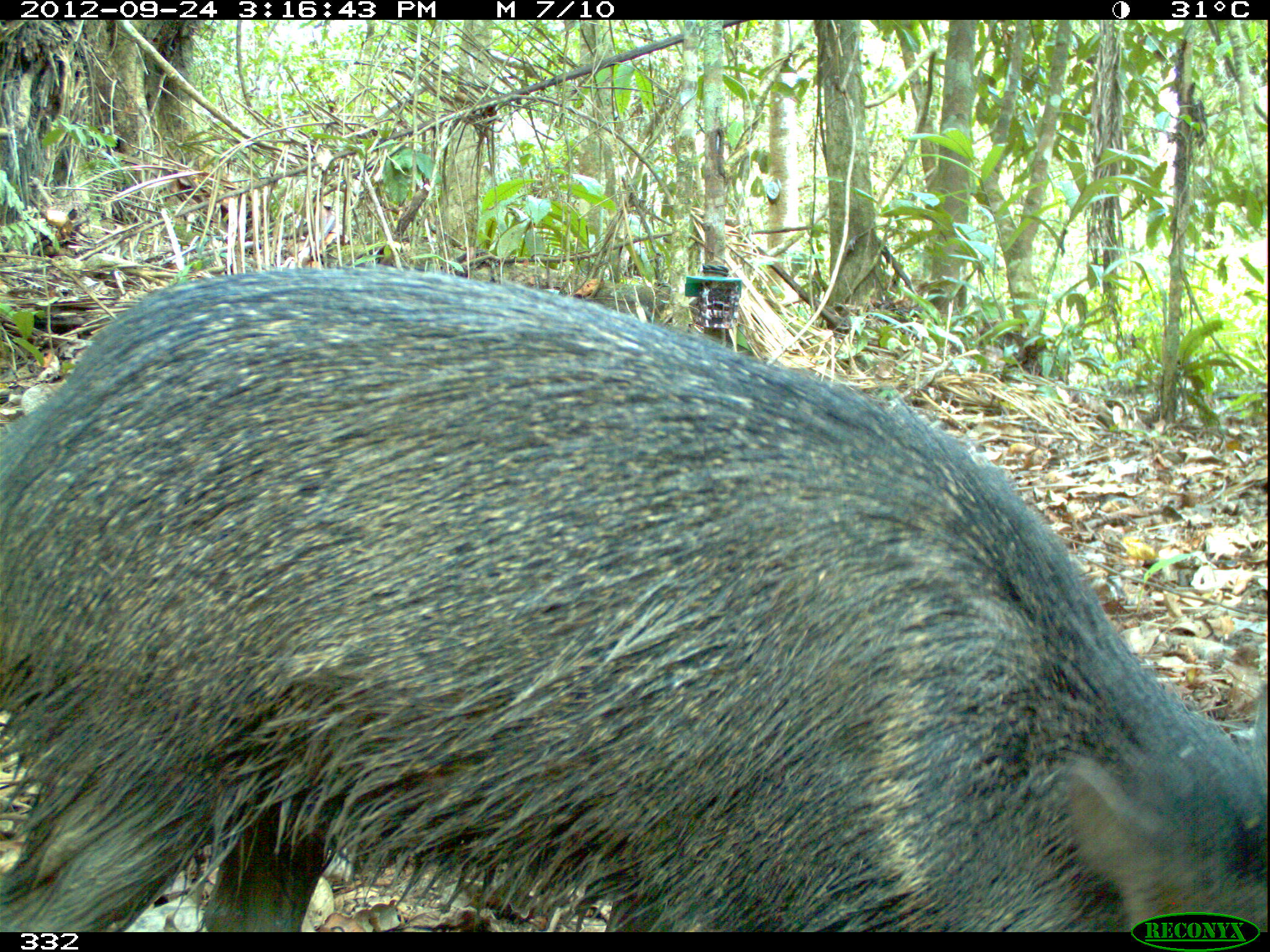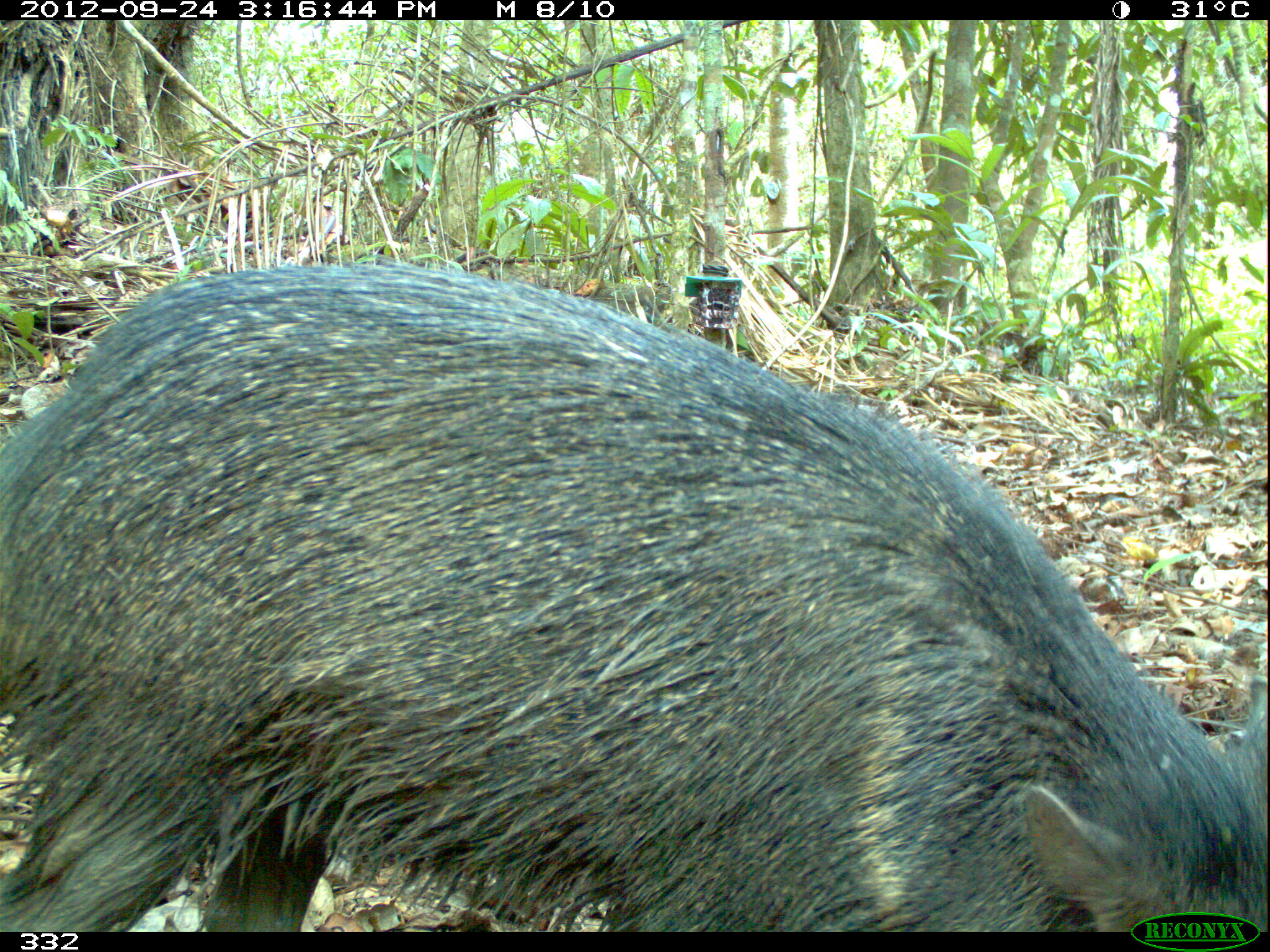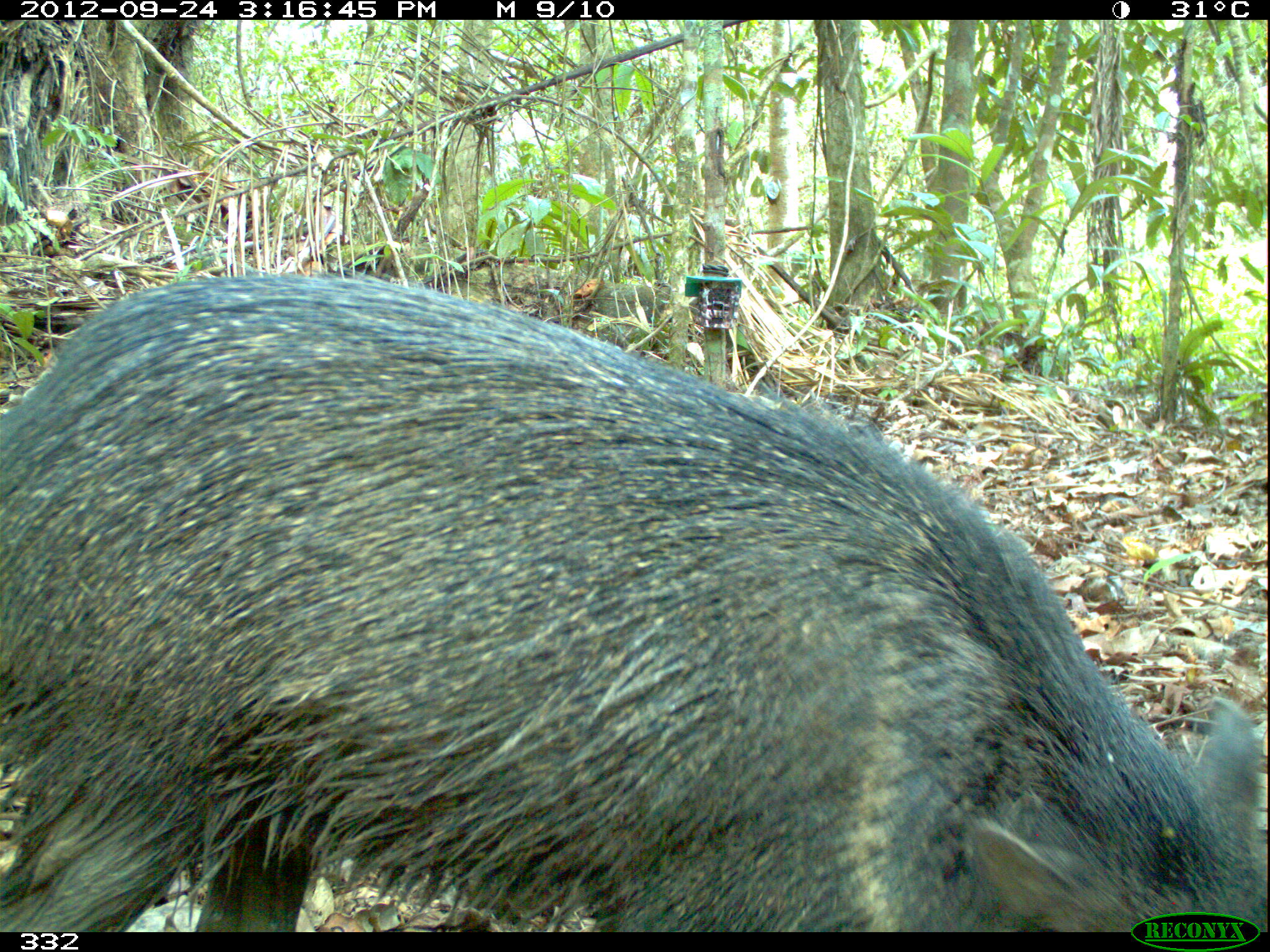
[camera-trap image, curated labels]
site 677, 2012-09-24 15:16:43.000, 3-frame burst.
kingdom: Animalia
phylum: Chordata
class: Mammalia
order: Artiodactyla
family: Tayassuidae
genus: Pecari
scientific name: Pecari tajacu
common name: collared peccary